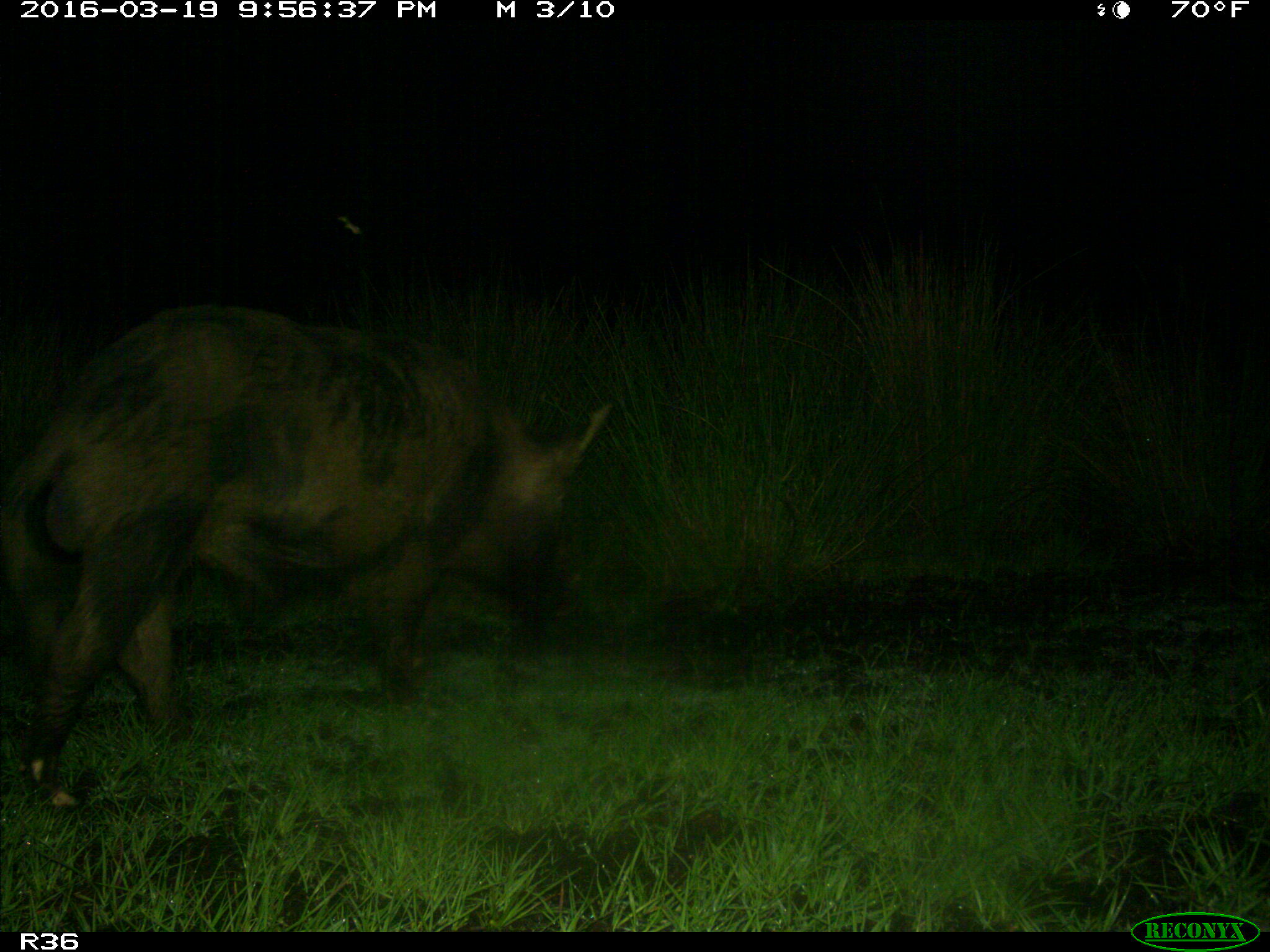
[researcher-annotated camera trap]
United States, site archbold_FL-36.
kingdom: Animalia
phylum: Chordata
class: Mammalia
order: Artiodactyla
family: Suidae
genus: Sus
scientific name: Sus scrofa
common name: wild boar